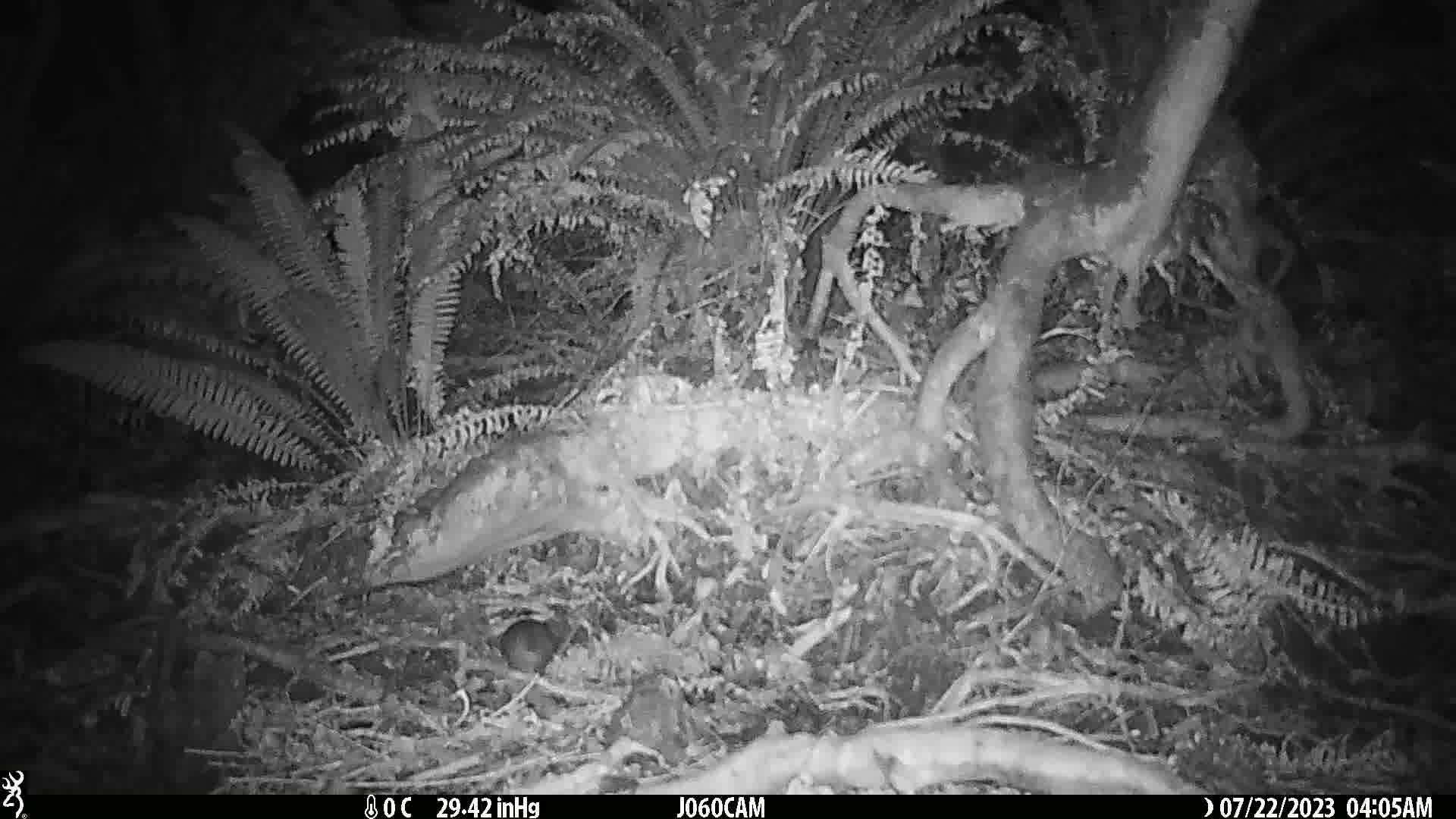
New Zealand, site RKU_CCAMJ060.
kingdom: Animalia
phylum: Chordata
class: Mammalia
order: Rodentia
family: Muridae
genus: Rattus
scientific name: Rattus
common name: rat